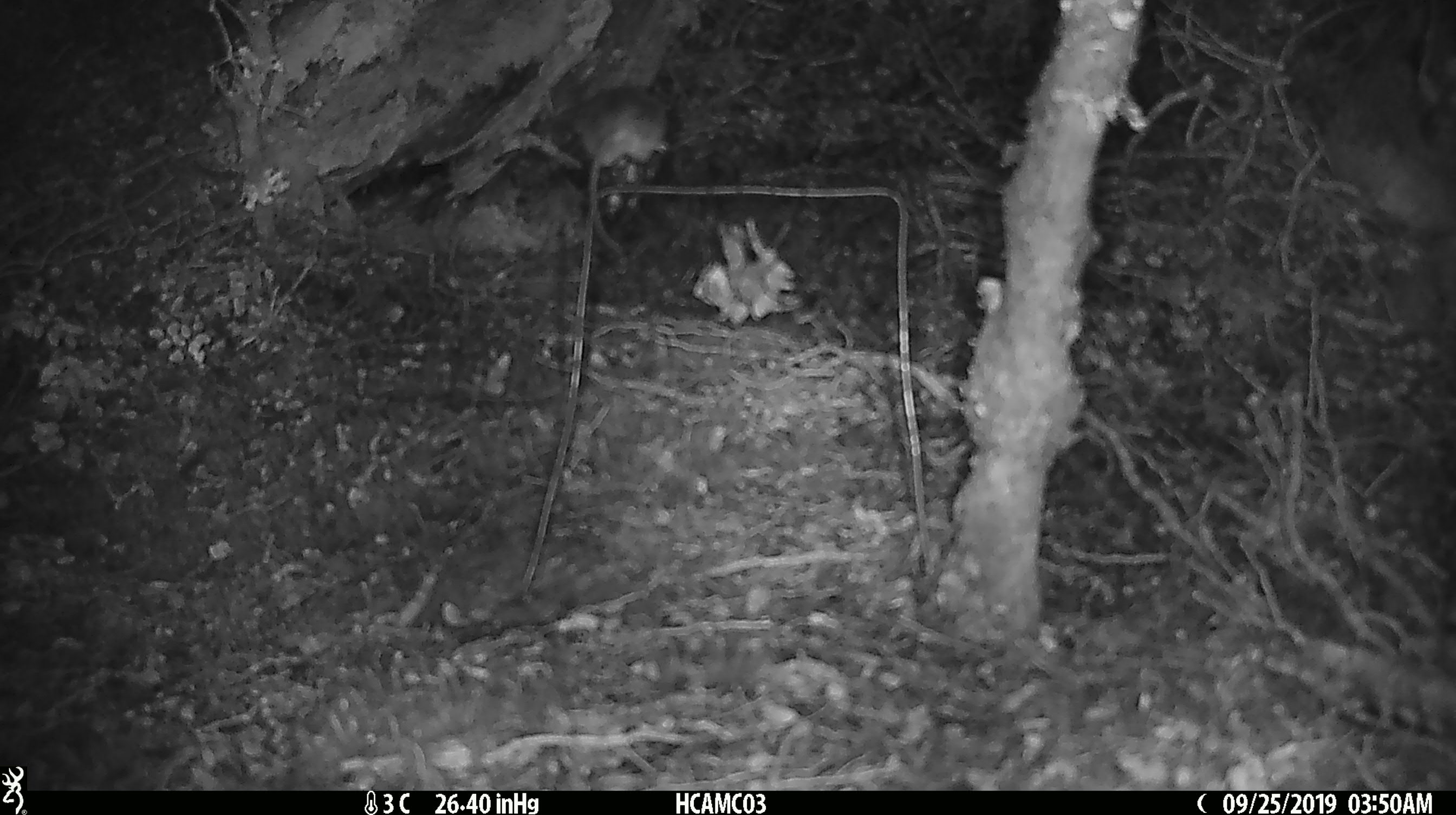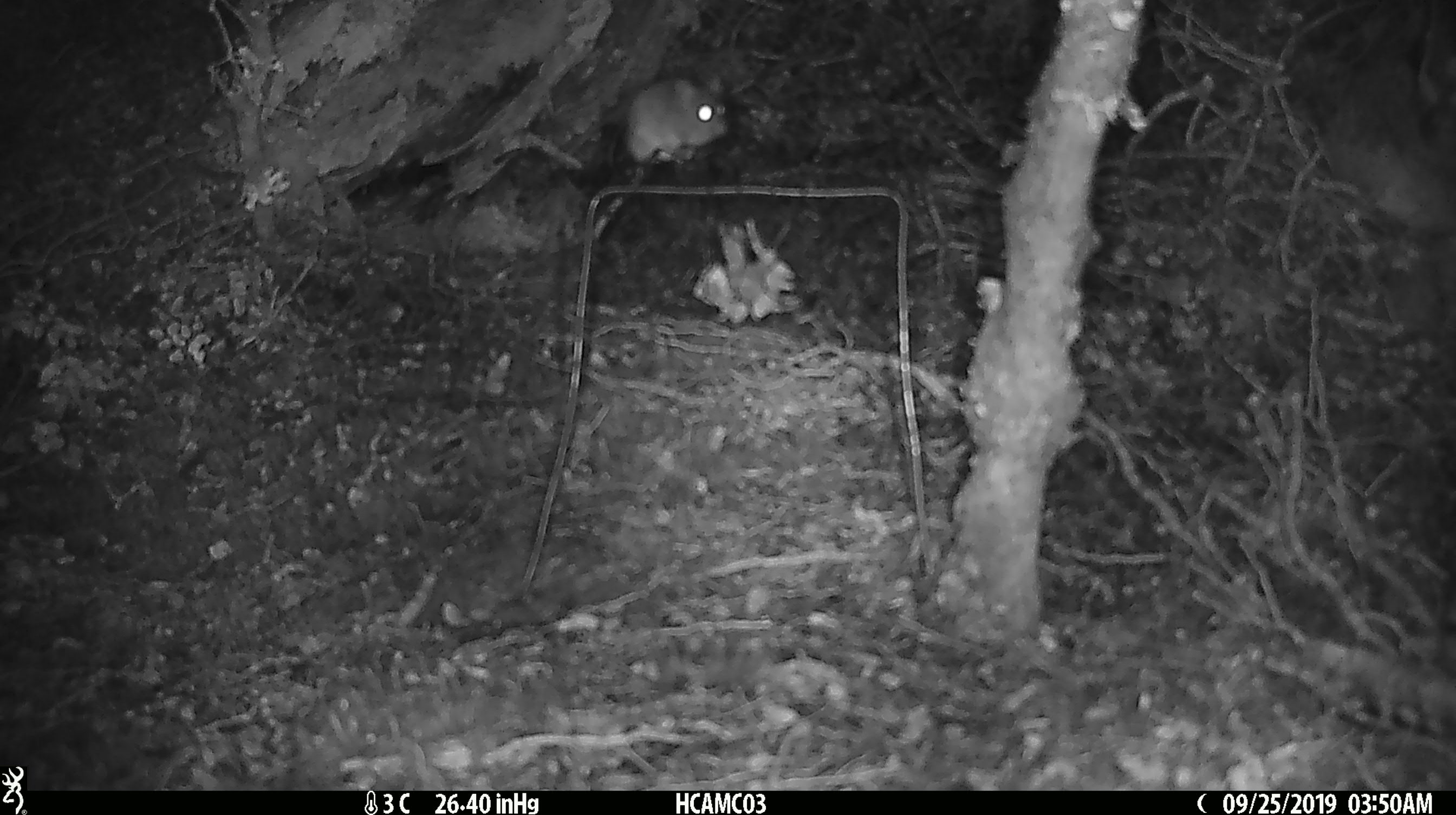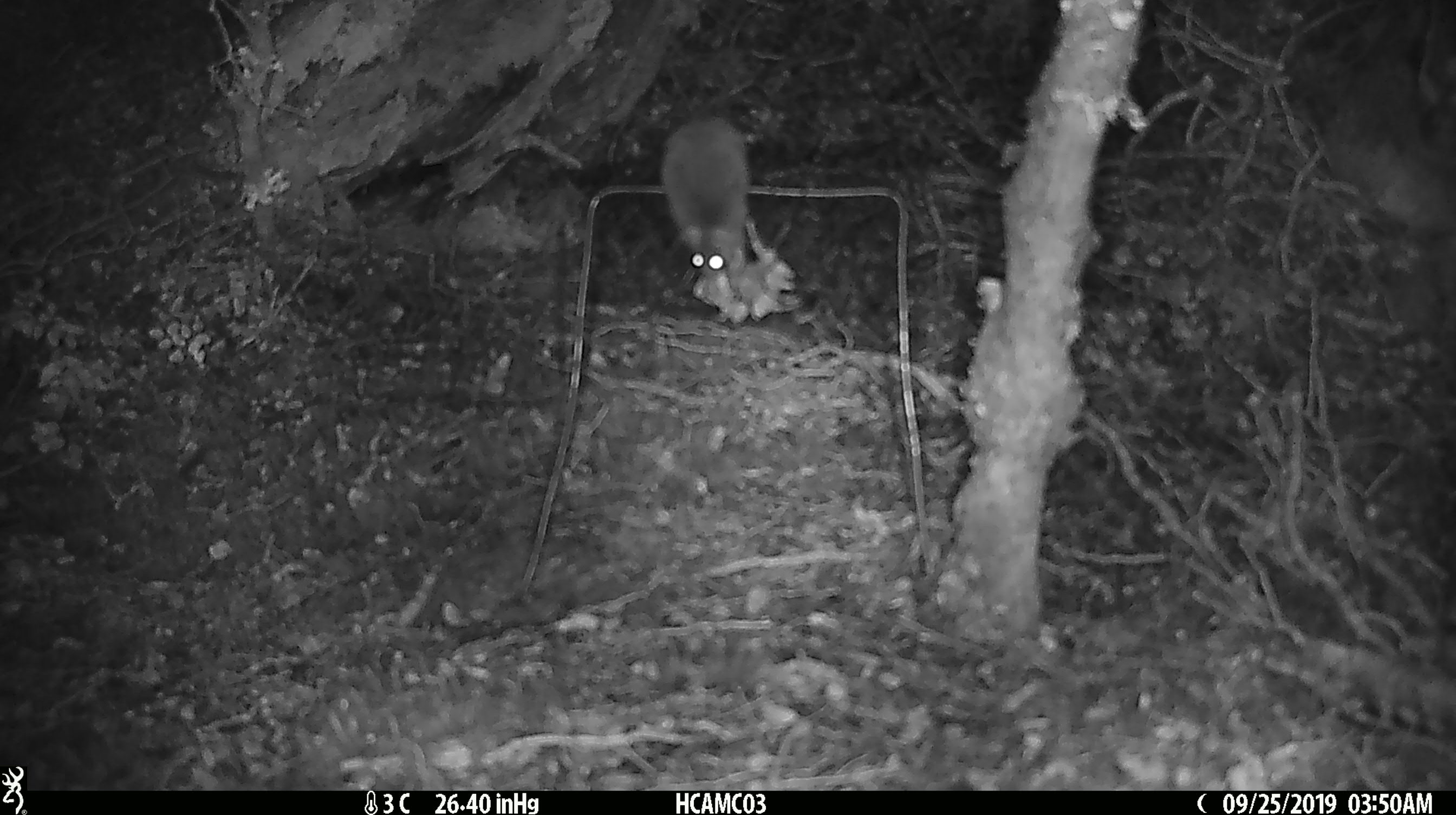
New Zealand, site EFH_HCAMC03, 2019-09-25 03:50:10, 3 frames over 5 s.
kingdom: Animalia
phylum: Chordata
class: Mammalia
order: Rodentia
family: Muridae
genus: Mus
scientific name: Mus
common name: mouse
Mouse (Mus).